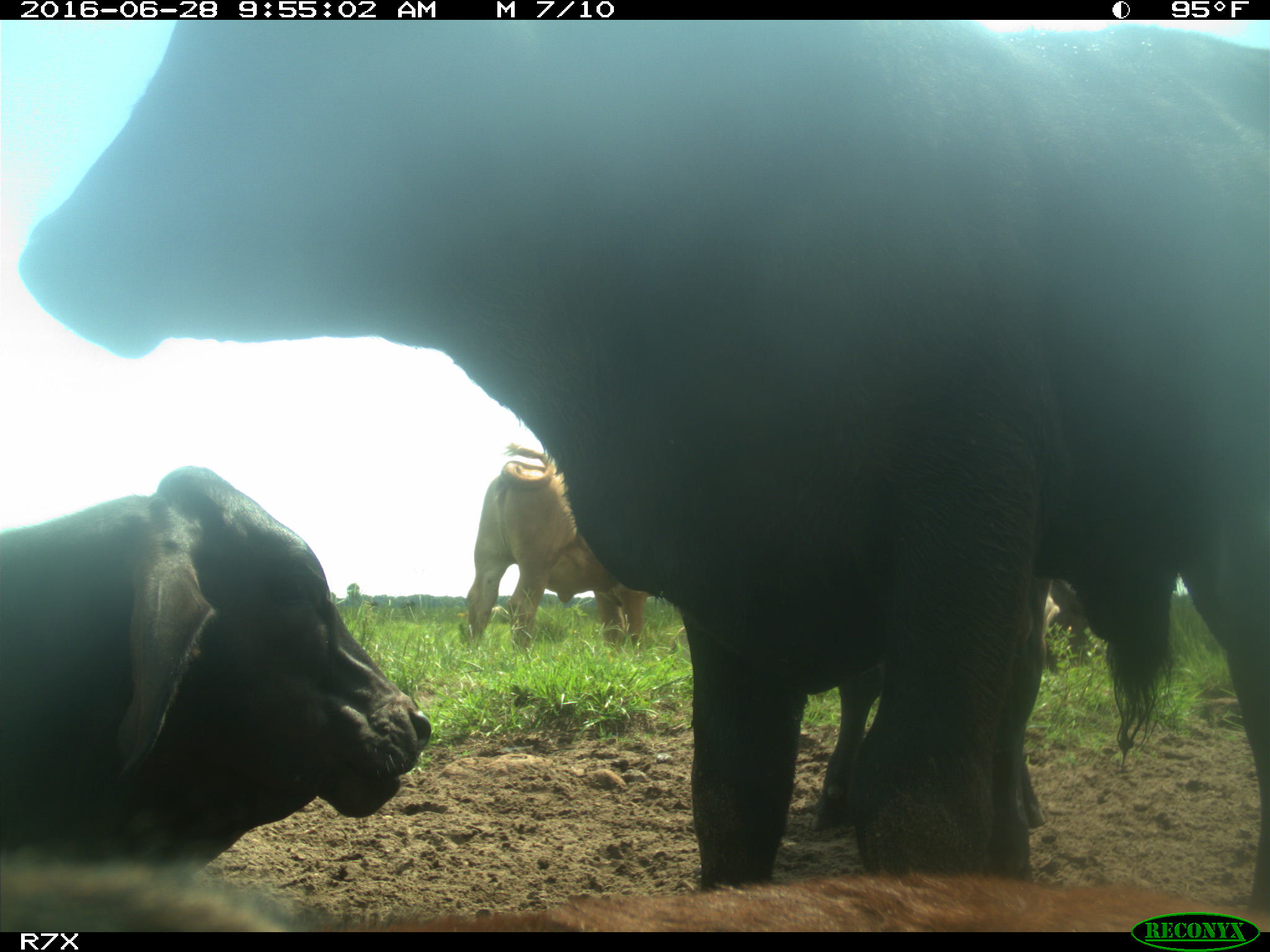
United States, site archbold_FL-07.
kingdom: Animalia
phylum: Chordata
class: Mammalia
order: Artiodactyla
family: Bovidae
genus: Bos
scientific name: Bos taurus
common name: domestic cow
Bos taurus (domestic cow).